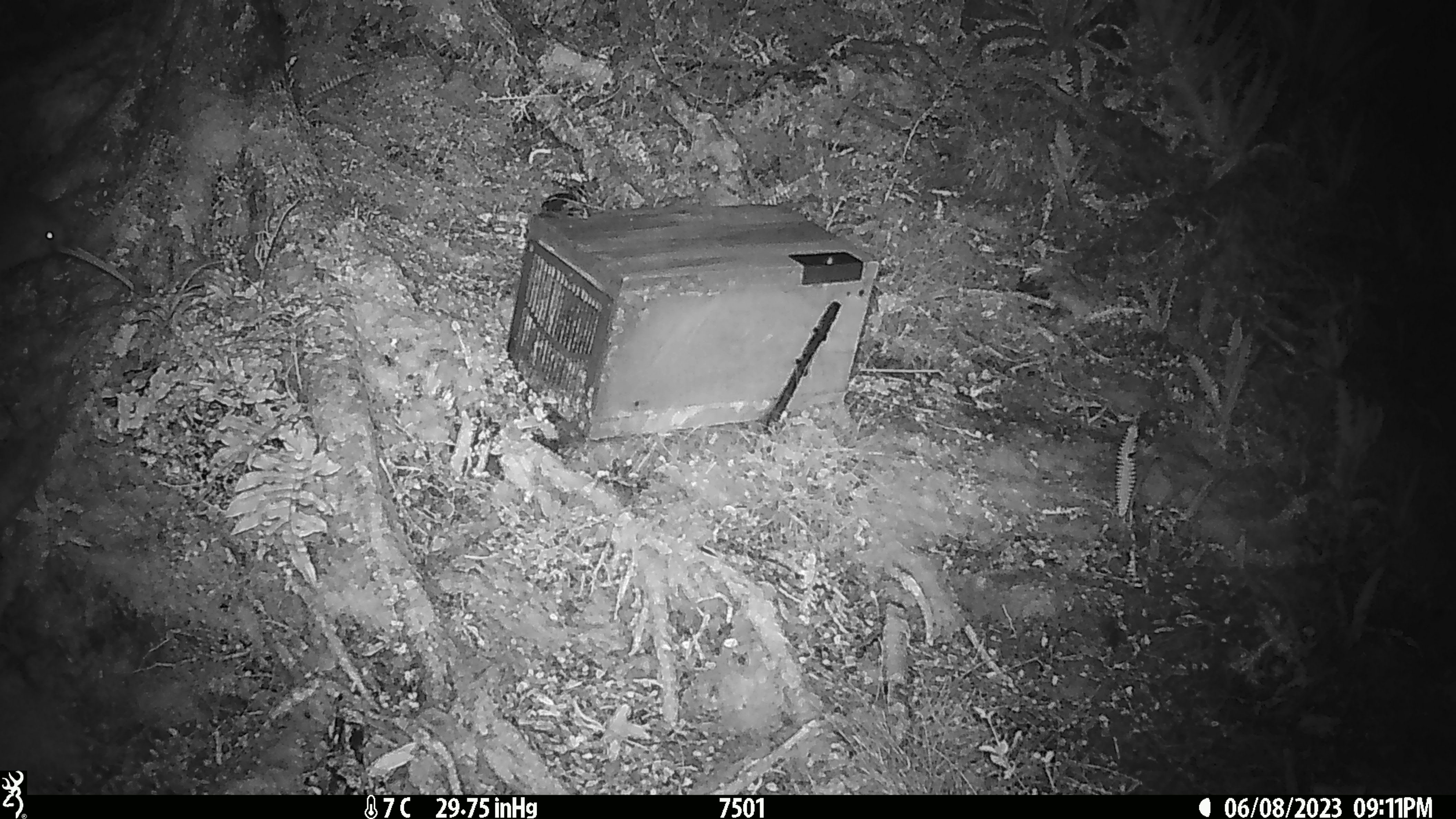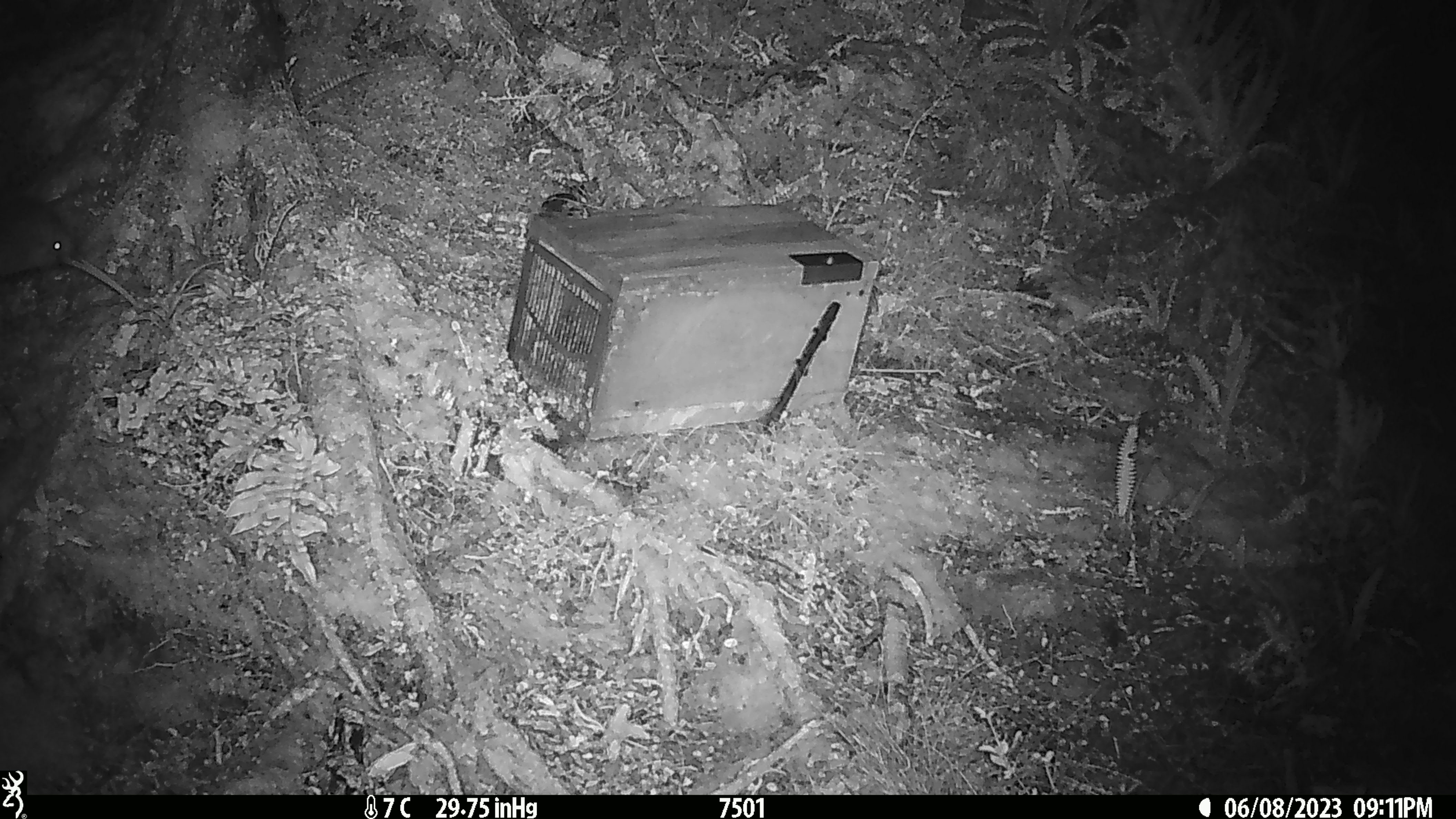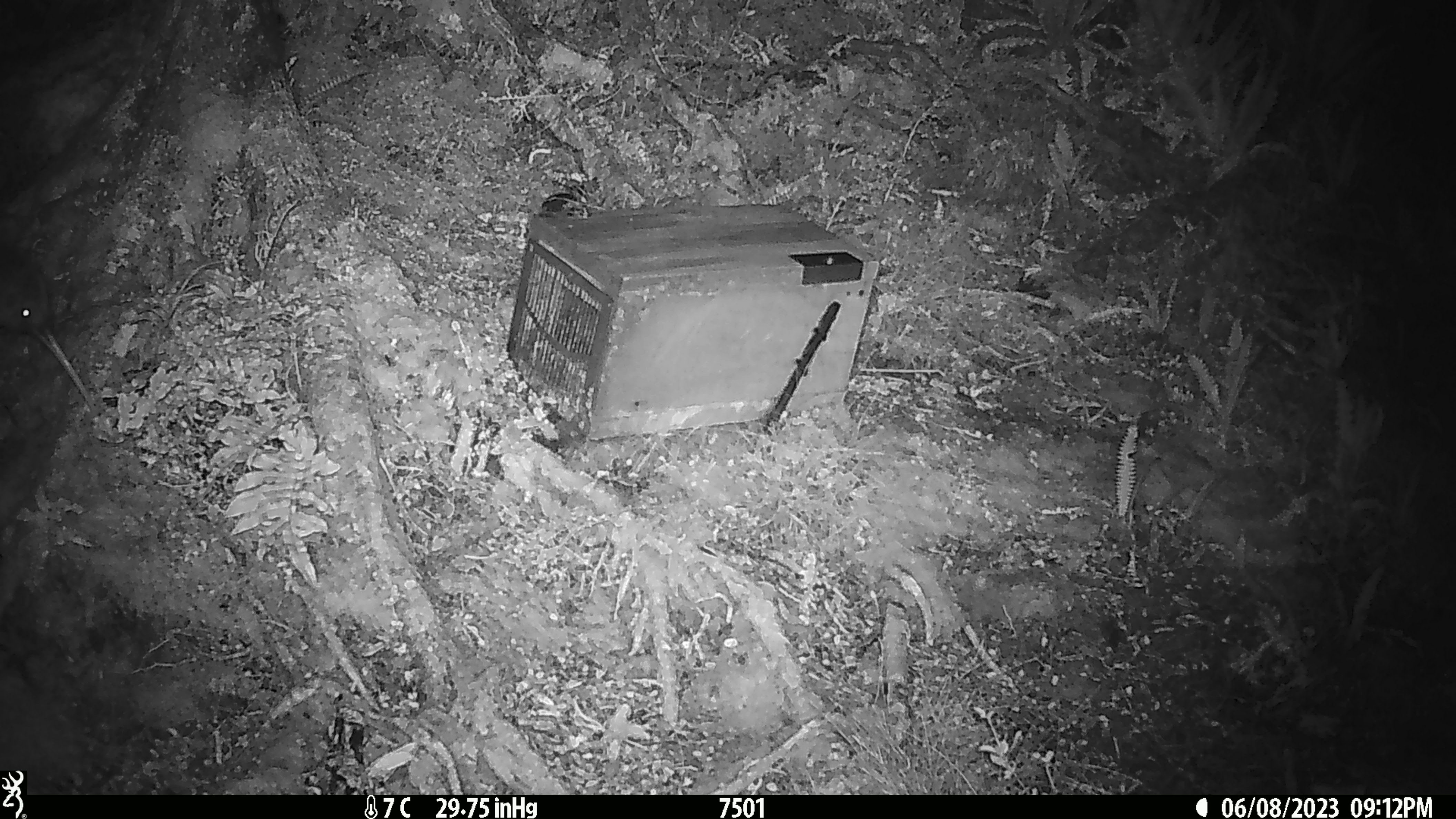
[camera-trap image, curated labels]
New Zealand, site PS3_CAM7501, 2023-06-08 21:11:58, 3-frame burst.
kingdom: Animalia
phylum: Chordata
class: Aves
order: Apterygiformes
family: Apterygidae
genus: Apteryx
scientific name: Apteryx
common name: kiwi